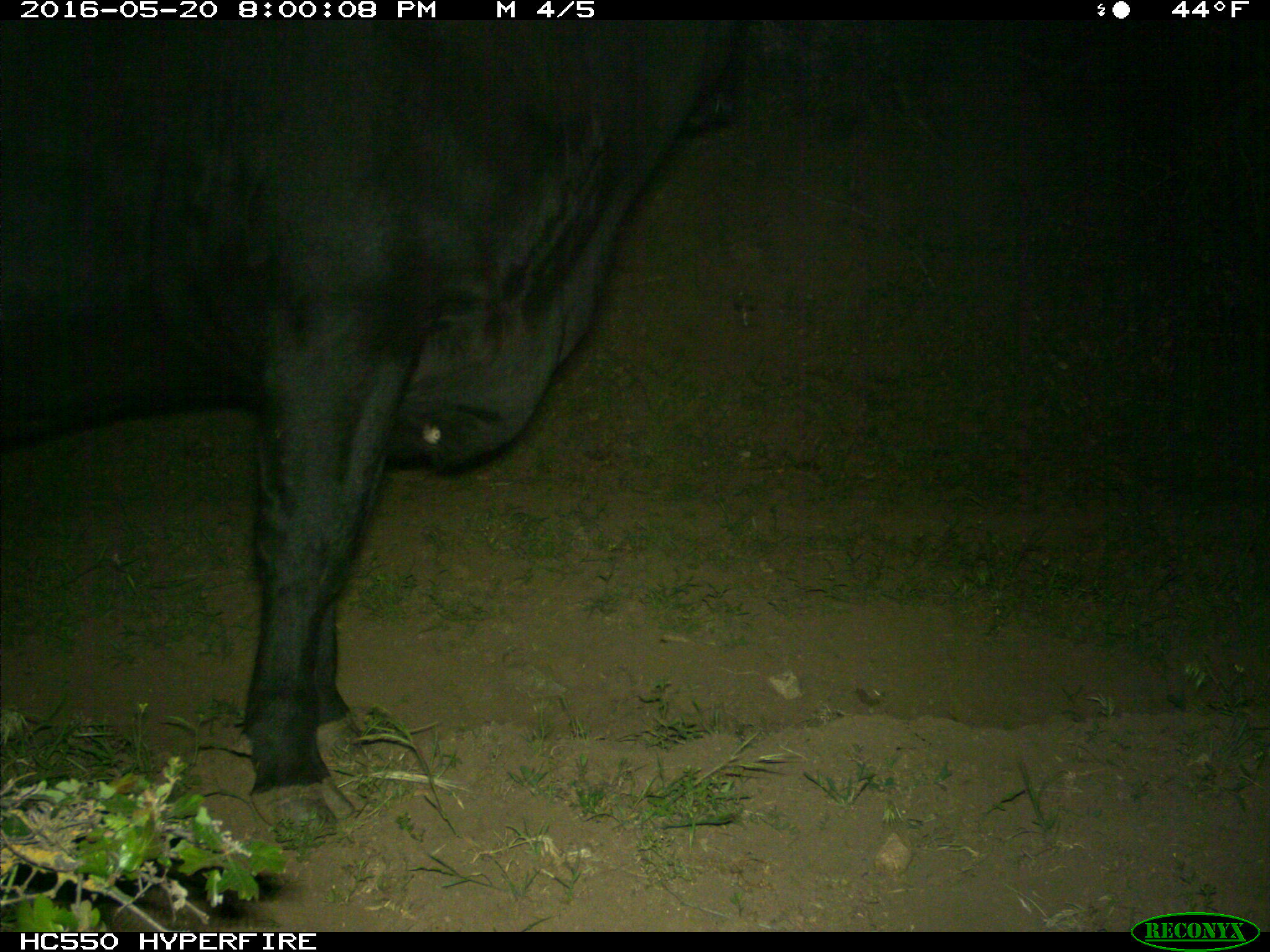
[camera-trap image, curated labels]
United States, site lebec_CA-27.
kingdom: Animalia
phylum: Chordata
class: Mammalia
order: Artiodactyla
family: Bovidae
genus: Bos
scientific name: Bos taurus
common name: domestic cow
Bos taurus (domestic cow).